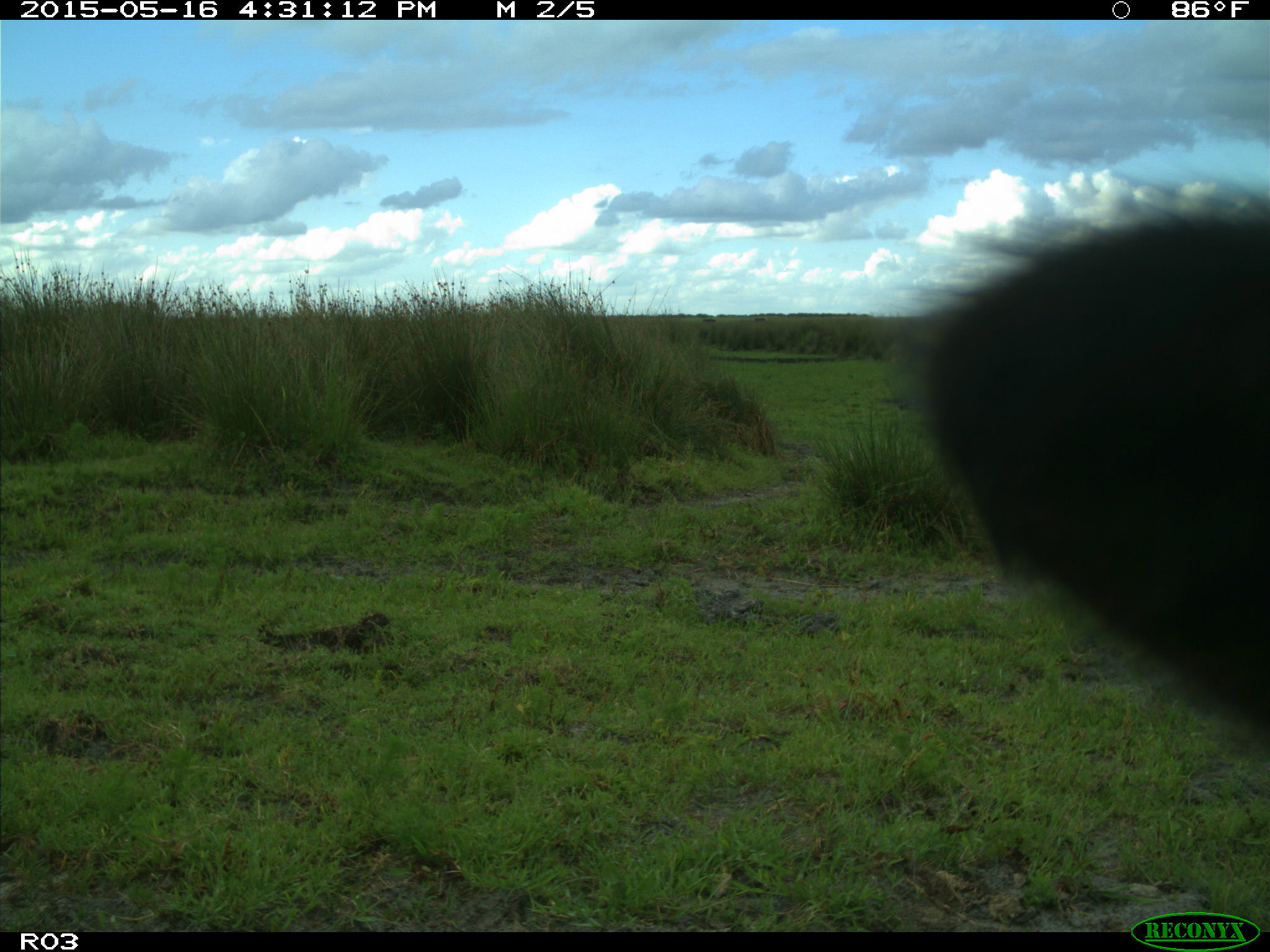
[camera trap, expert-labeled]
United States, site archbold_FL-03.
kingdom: Animalia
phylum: Chordata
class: Mammalia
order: Artiodactyla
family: Bovidae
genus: Bos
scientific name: Bos taurus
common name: domestic cow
Bos taurus (domestic cow).